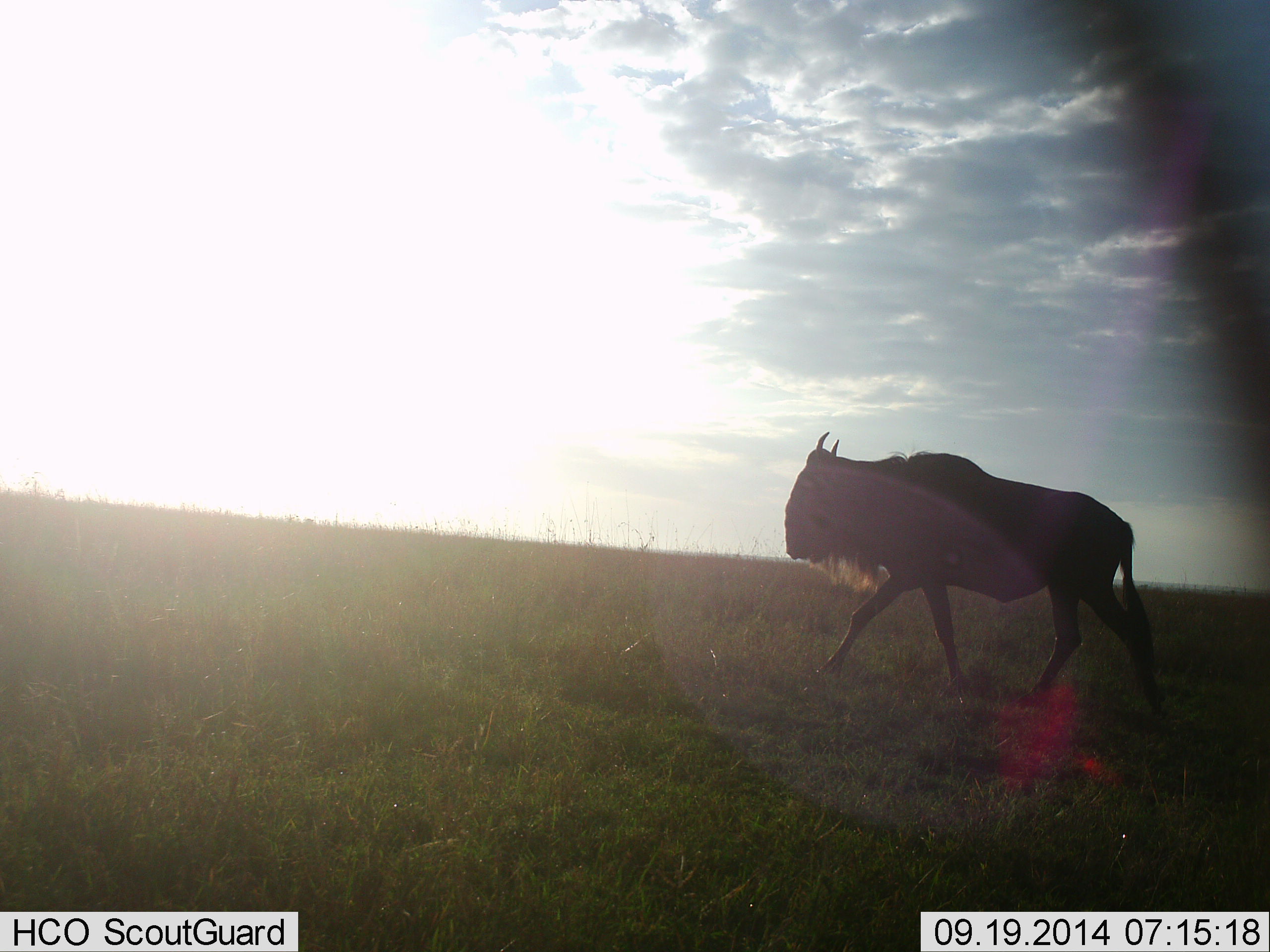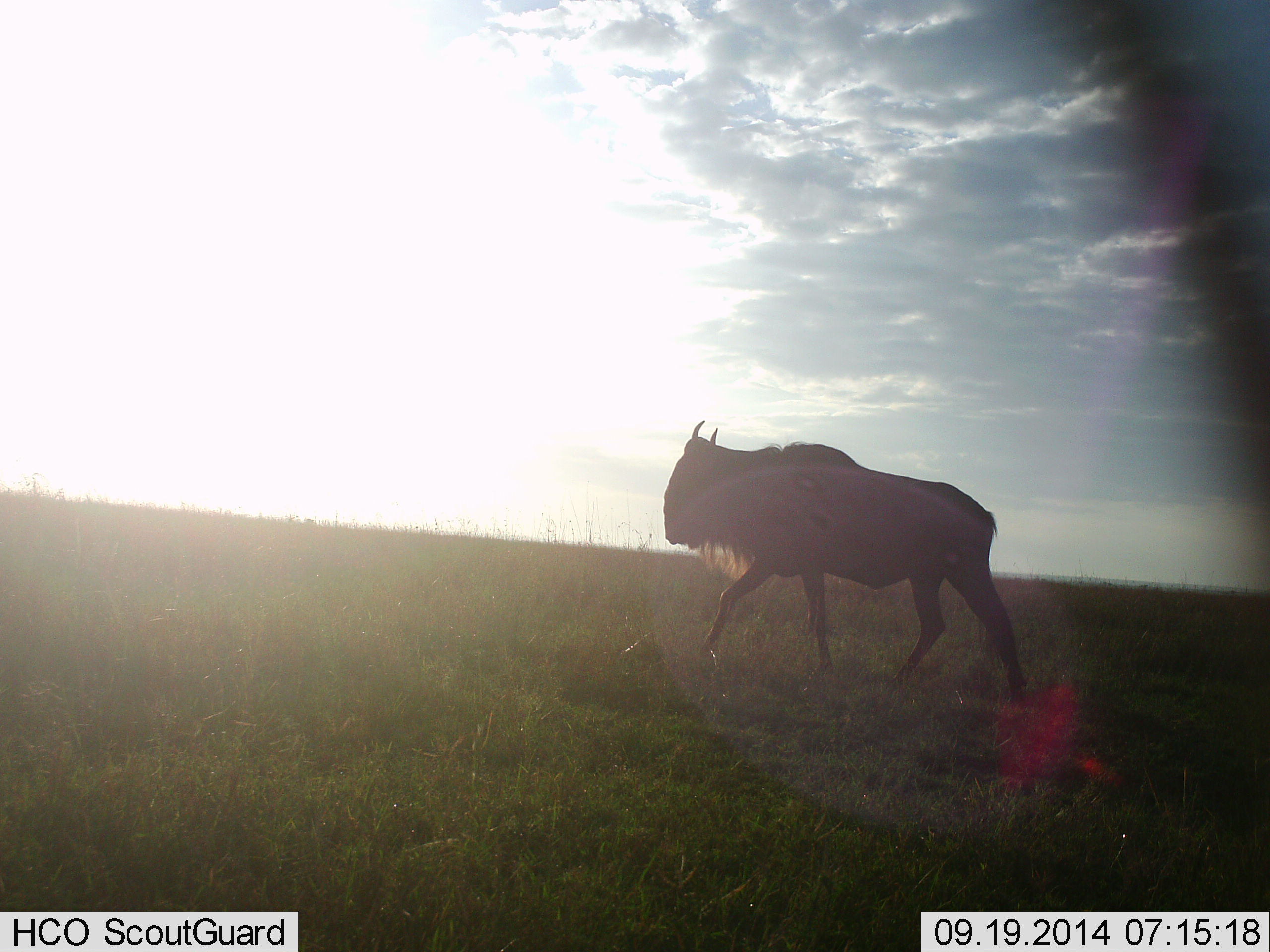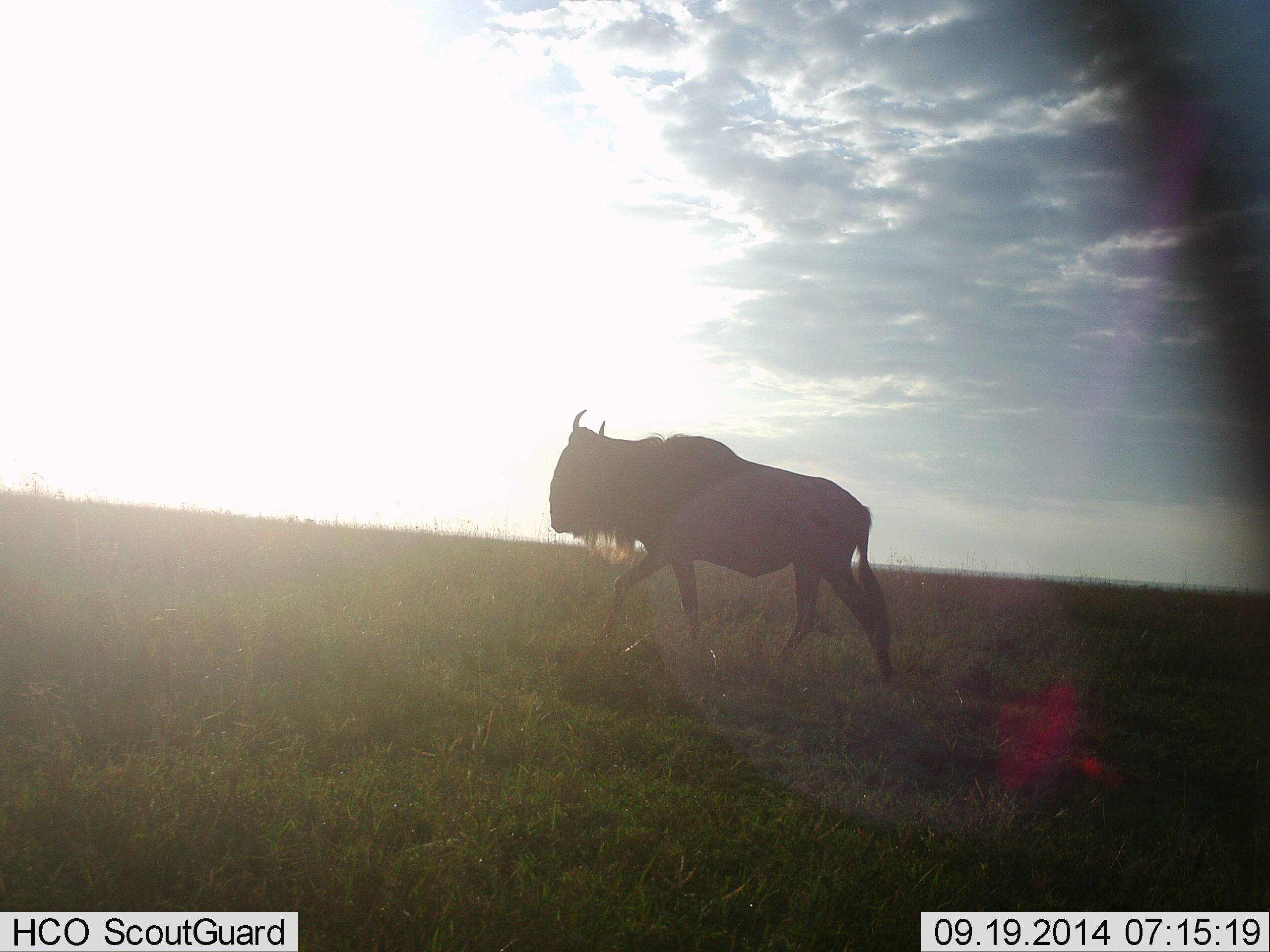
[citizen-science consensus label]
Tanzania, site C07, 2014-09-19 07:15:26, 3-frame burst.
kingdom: Animalia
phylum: Chordata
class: Mammalia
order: Artiodactyla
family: Bovidae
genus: Connochaetes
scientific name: Connochaetes taurinus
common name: blue wildebeest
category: wildebeest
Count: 1.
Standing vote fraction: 0%.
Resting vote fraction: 0%.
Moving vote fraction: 100%.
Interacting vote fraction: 0%.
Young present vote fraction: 0%.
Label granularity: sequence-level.